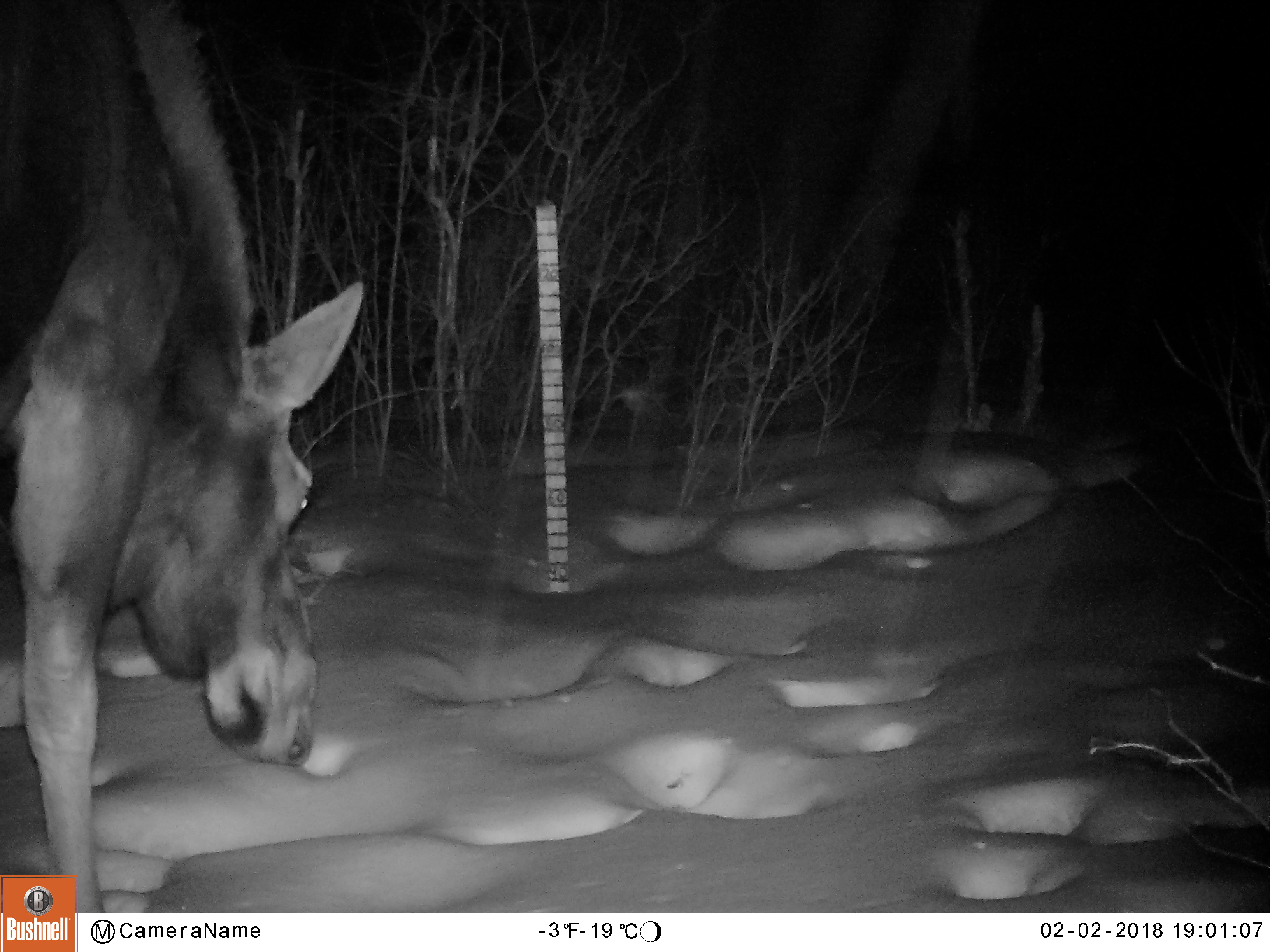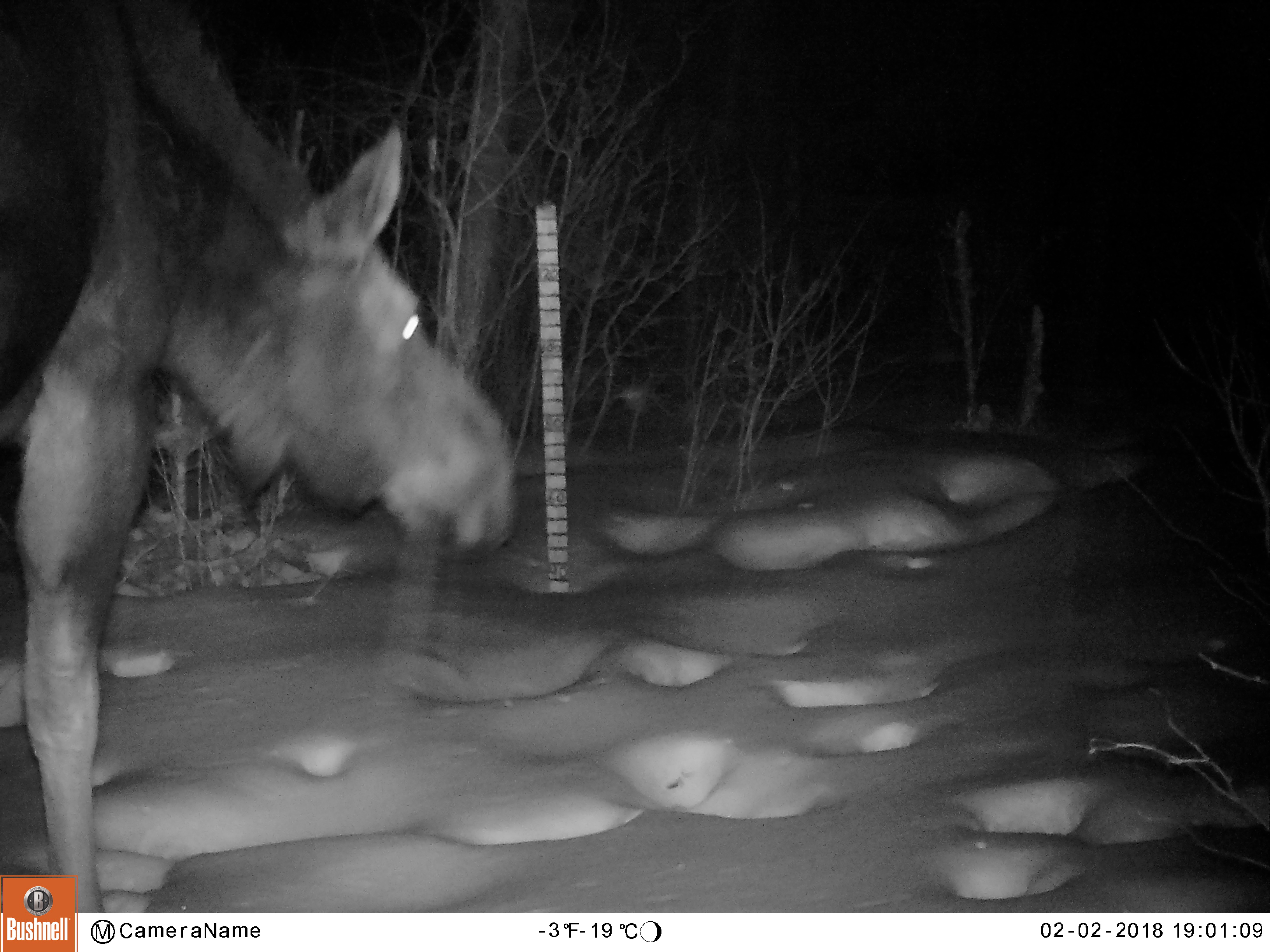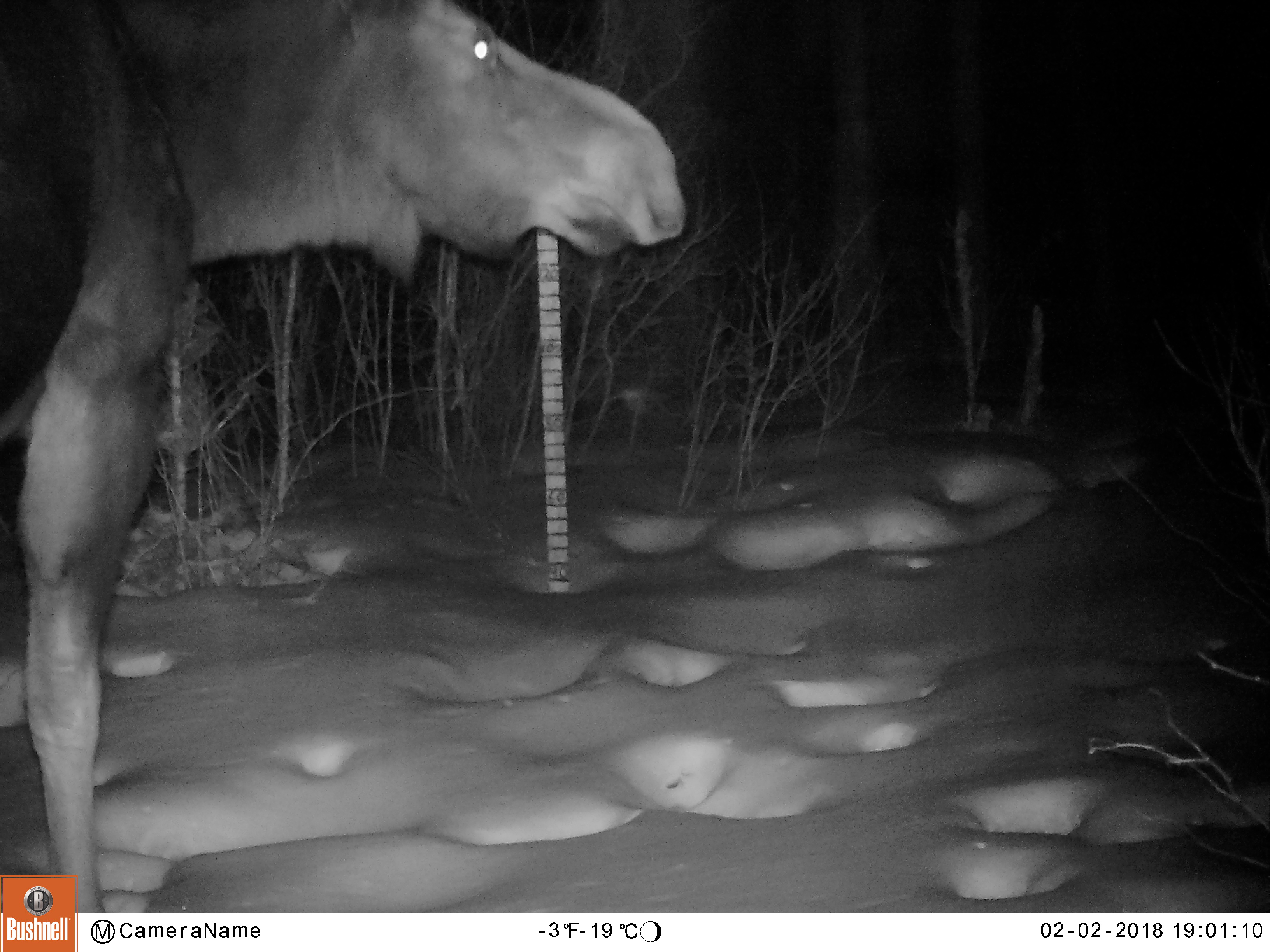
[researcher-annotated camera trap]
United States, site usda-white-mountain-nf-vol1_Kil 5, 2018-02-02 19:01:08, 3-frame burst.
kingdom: Animalia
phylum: Chordata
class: Mammalia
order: Artiodactyla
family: Cervidae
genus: Alces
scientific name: Alces alces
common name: moose